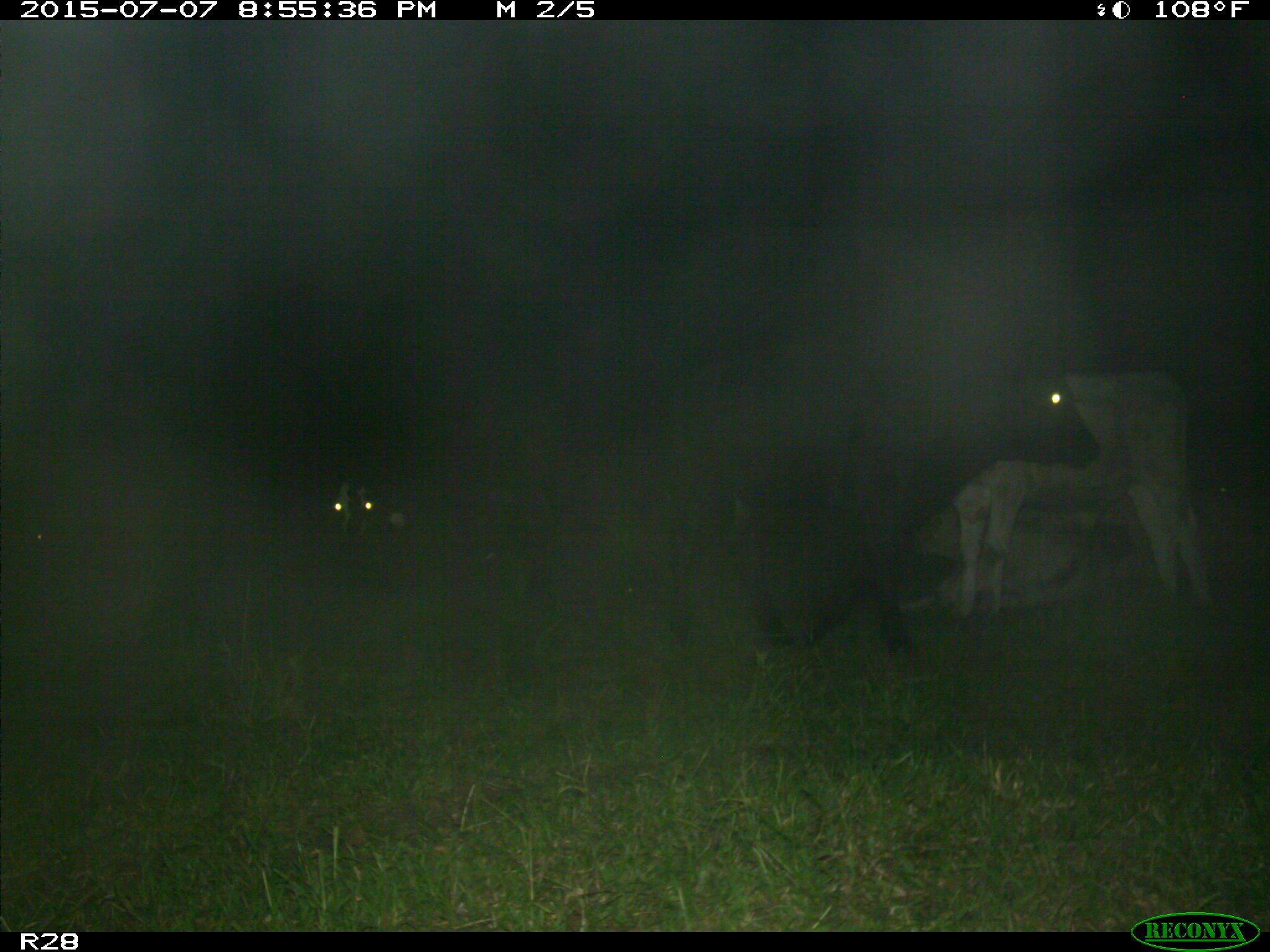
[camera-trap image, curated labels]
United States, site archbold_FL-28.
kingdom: Animalia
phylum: Chordata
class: Mammalia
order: Artiodactyla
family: Bovidae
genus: Bos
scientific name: Bos taurus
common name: domestic cow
Bos taurus (domestic cow).